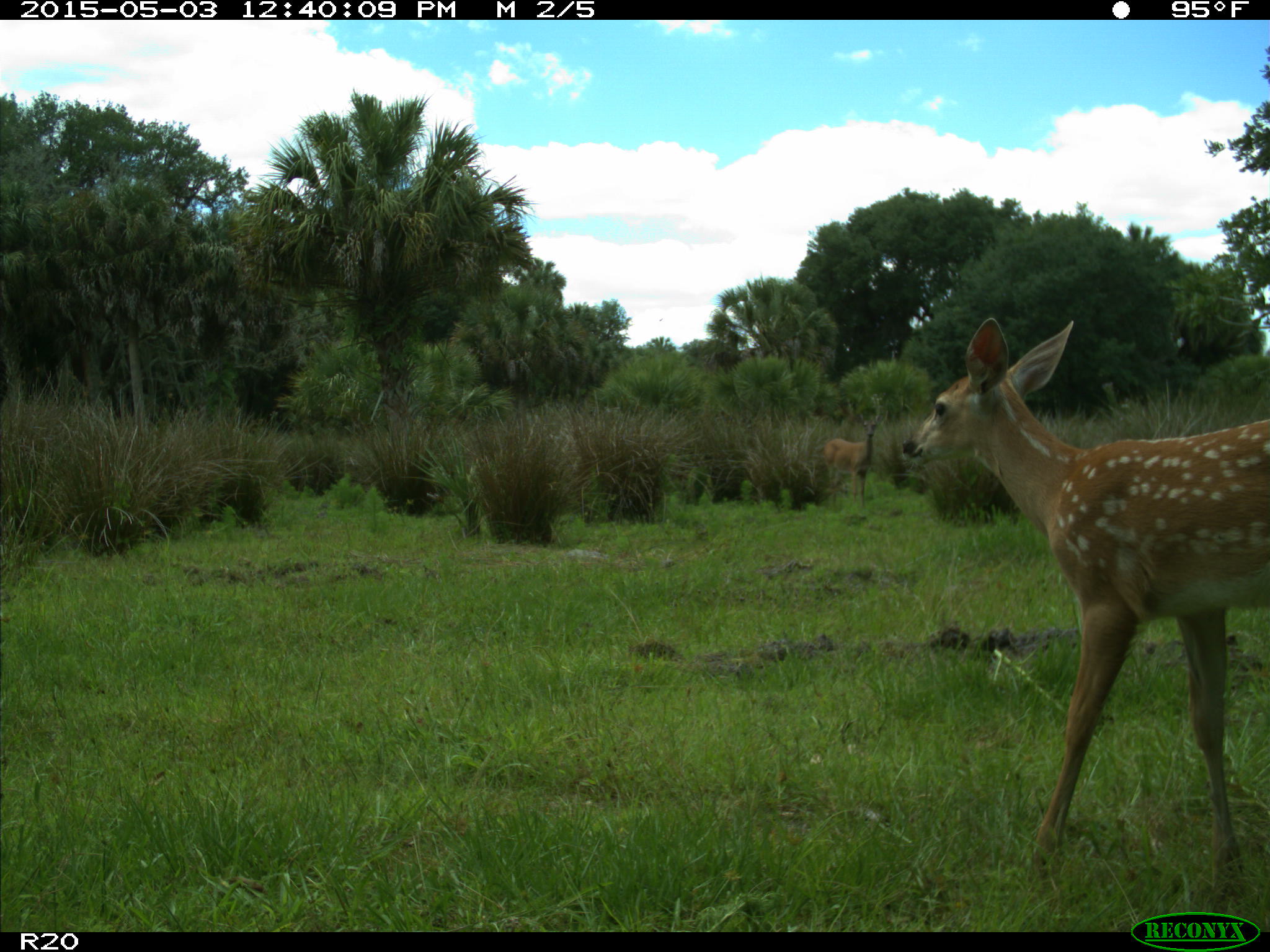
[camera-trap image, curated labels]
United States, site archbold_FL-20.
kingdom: Animalia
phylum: Chordata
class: Mammalia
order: Artiodactyla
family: Cervidae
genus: Odocoileus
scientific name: Odocoileus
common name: deer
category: unidentified deer